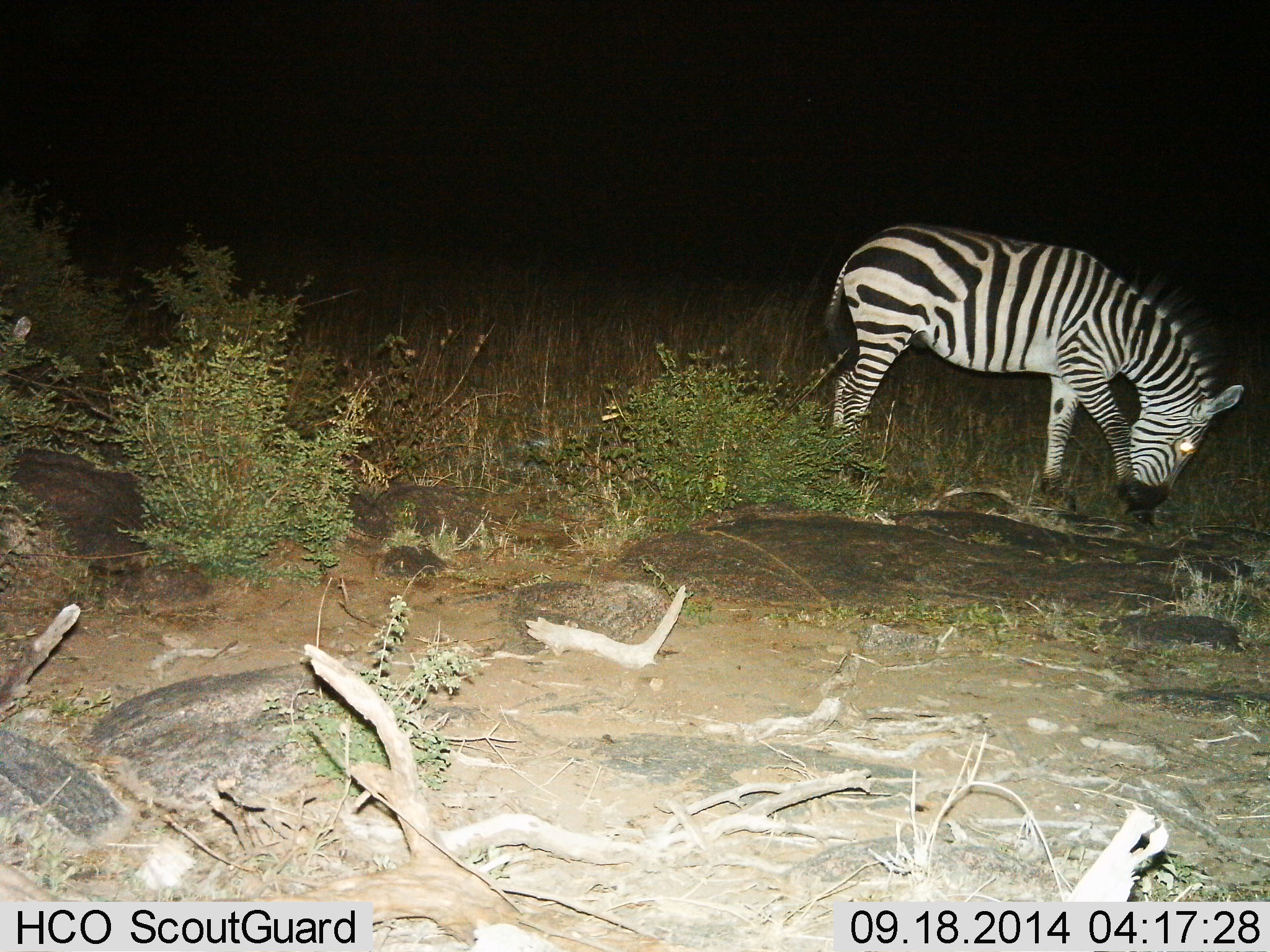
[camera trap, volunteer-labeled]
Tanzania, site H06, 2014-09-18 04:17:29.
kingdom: Animalia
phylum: Chordata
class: Mammalia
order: Perissodactyla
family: Equidae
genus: Equus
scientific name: Equus quagga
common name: plains zebra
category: zebra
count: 1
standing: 40%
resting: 0%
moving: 30%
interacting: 0%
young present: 0%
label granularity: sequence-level